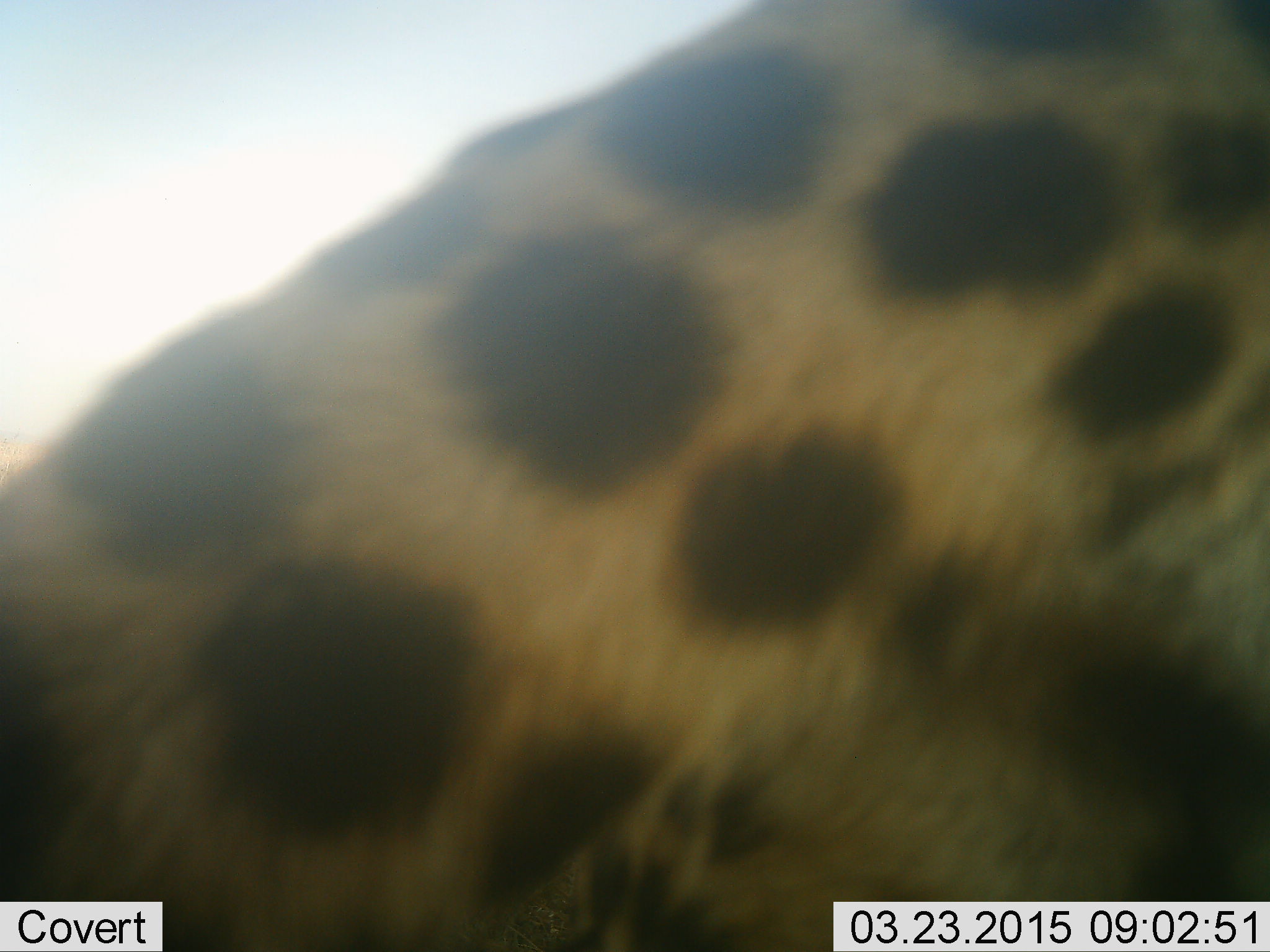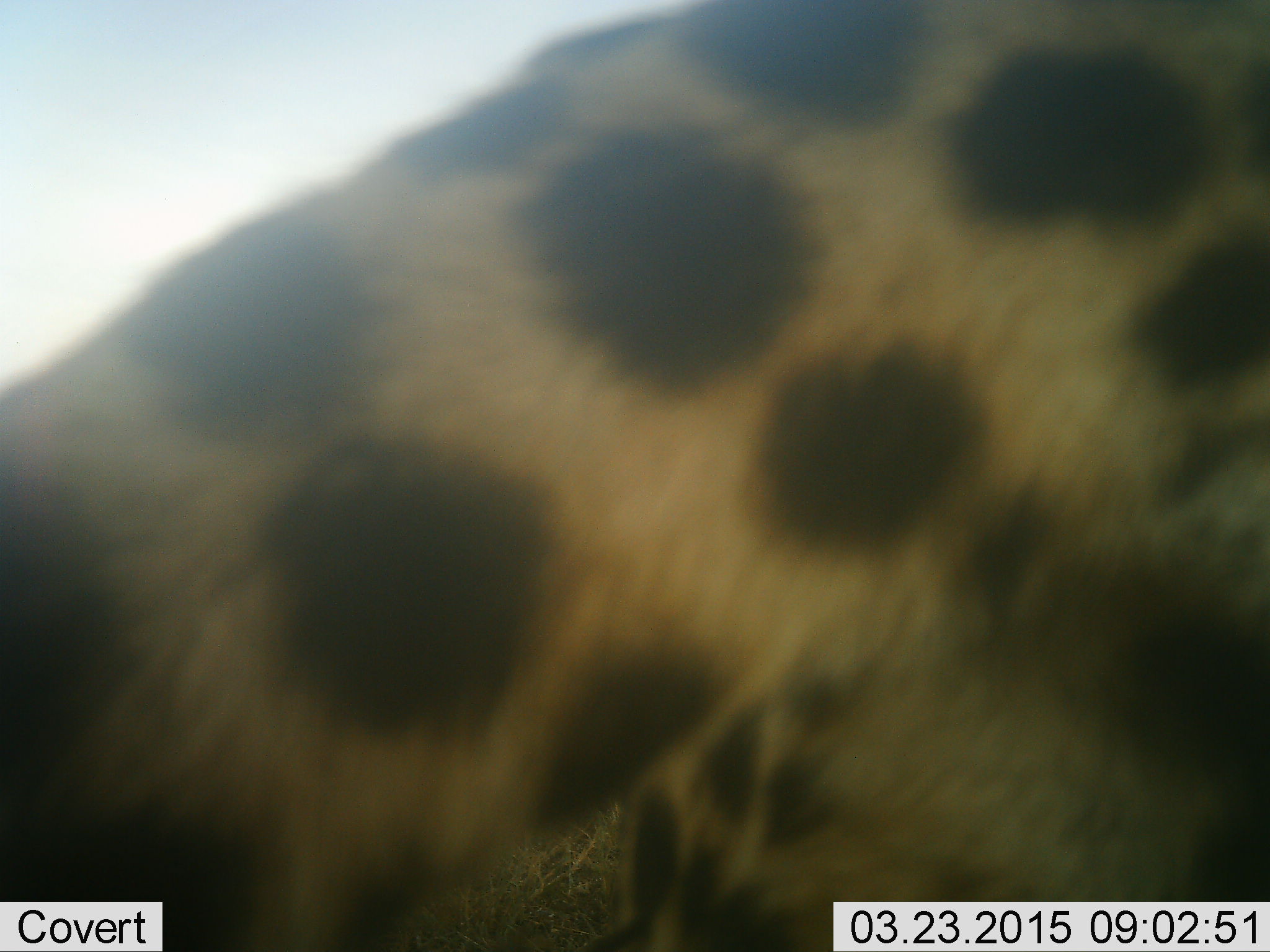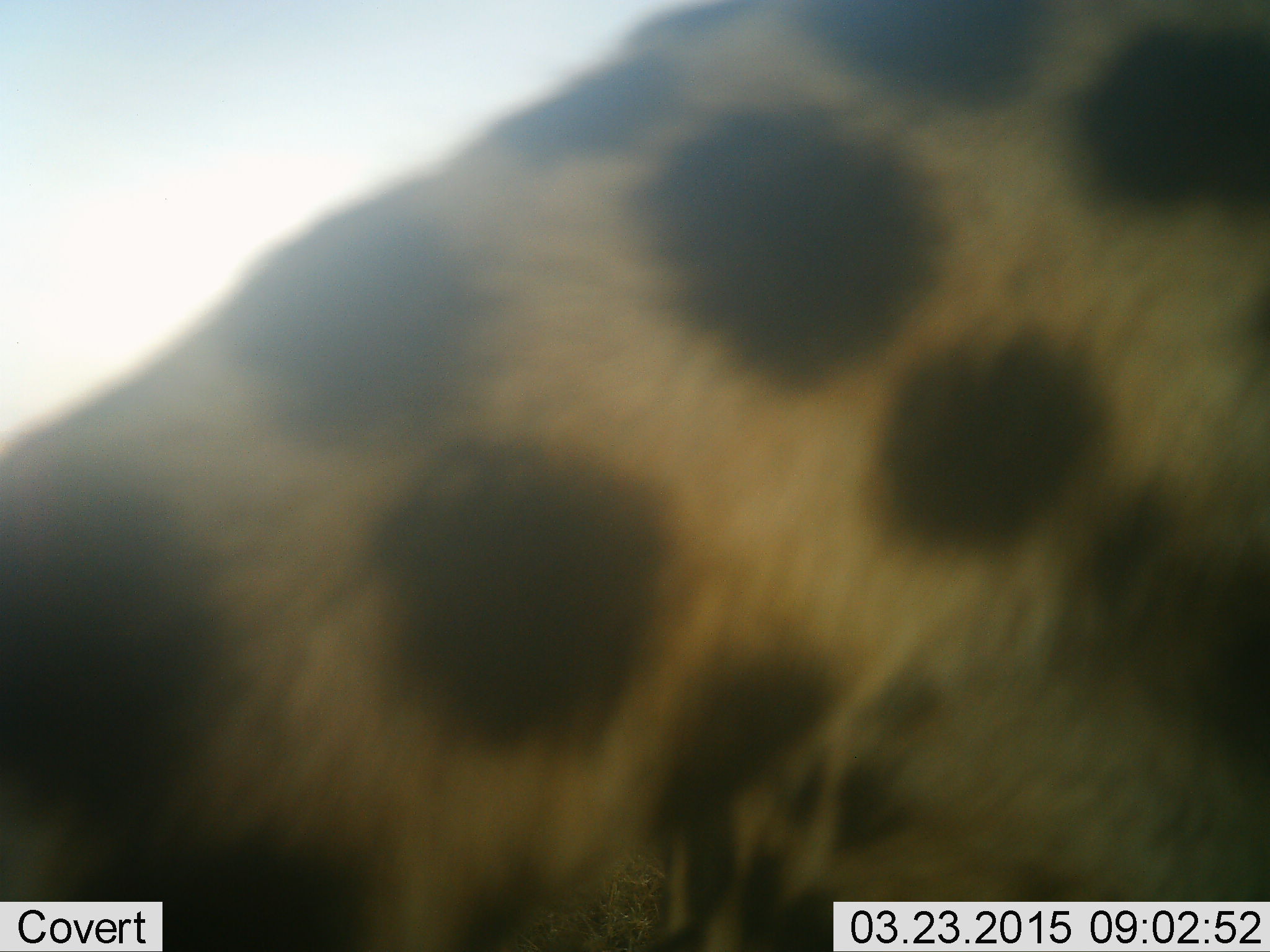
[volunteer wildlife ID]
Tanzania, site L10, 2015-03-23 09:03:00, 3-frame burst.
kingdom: Animalia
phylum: Chordata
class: Mammalia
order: Carnivora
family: Felidae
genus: Acinonyx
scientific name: Acinonyx jubatus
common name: cheetah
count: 1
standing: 70%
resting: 0%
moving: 30%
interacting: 0%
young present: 0%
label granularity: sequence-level